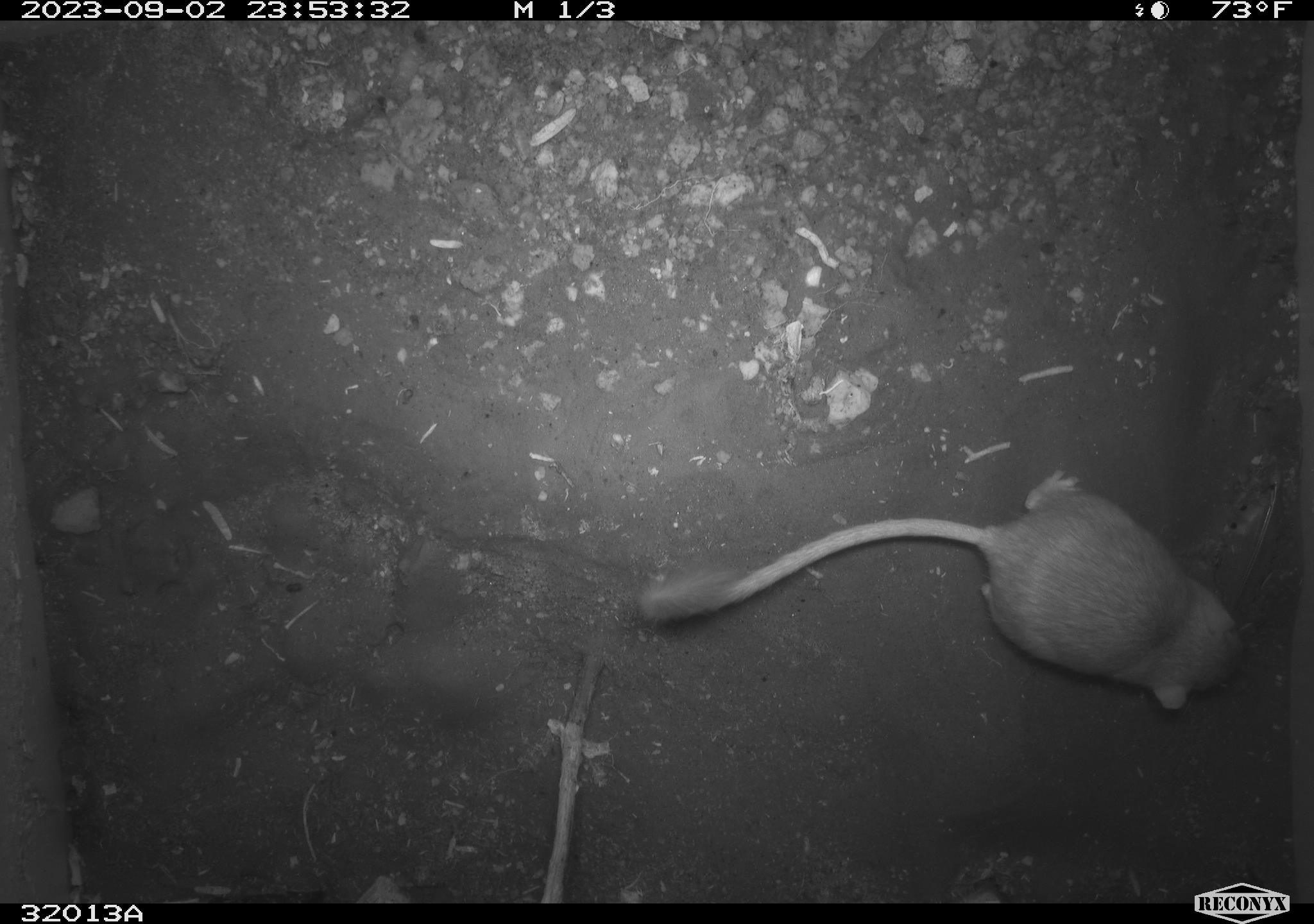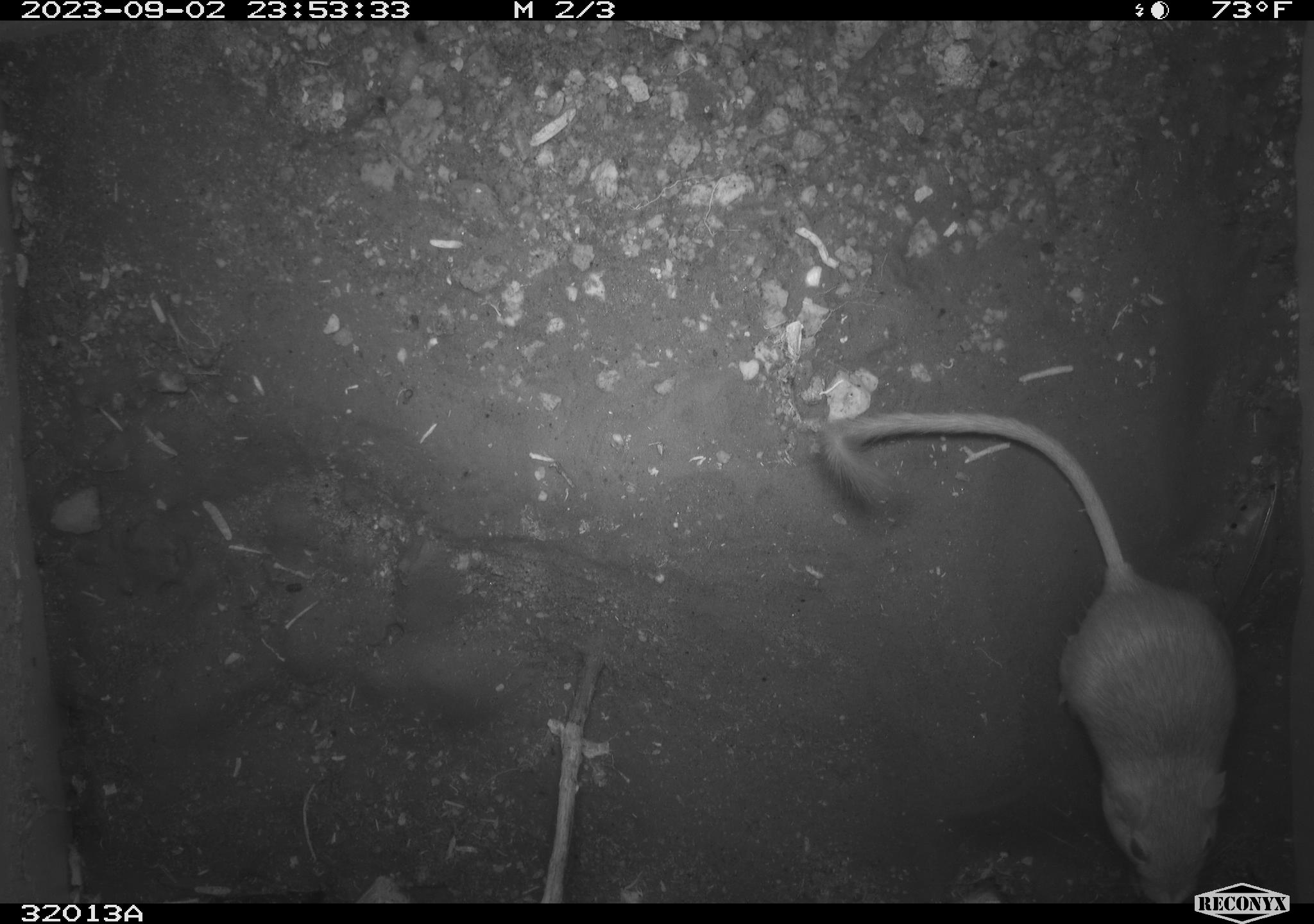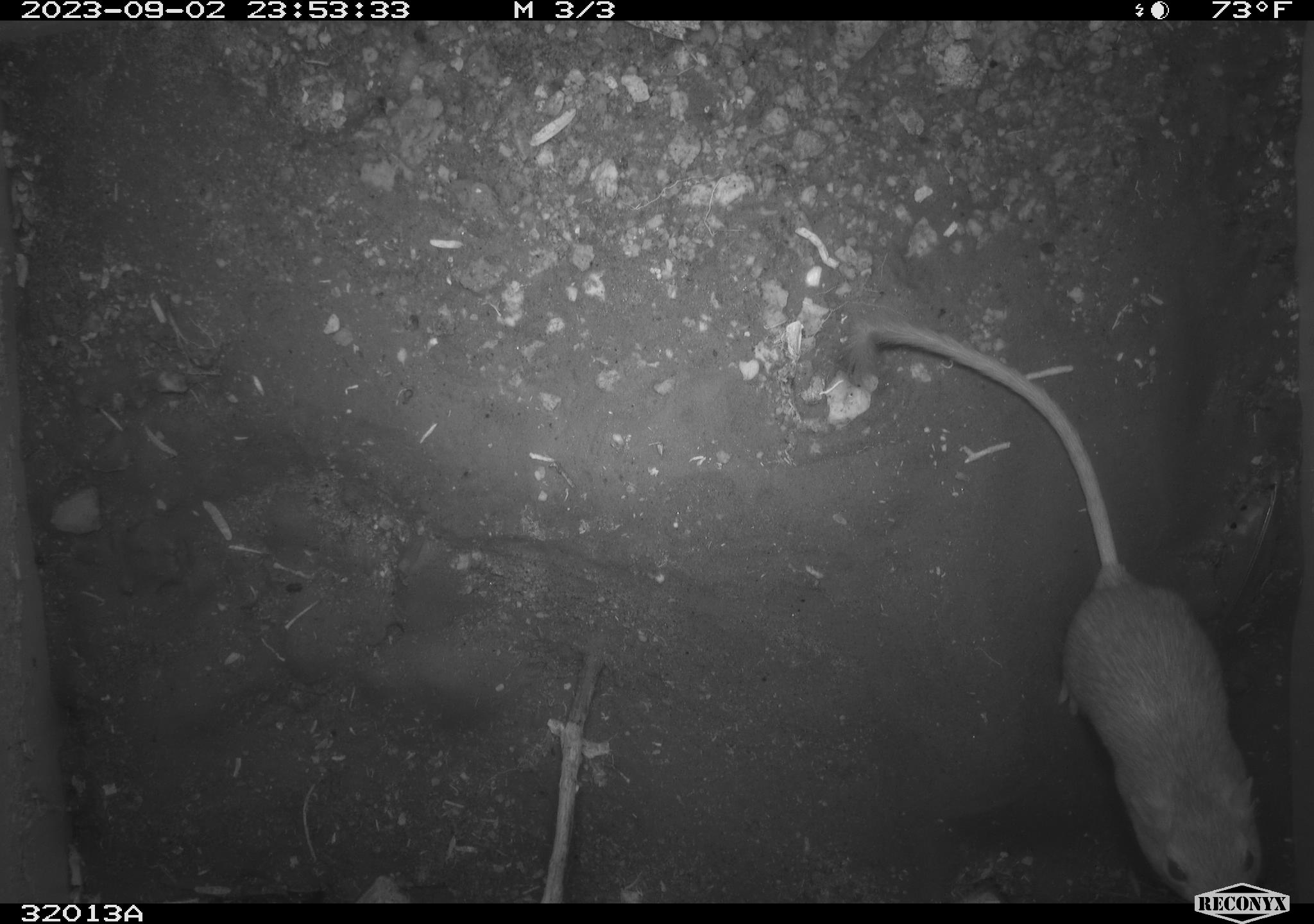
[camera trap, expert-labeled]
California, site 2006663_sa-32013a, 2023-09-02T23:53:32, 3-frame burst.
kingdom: Animalia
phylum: Chordata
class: Mammalia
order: Rodentia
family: Heteromyidae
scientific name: Heteromyidae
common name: kangaroo rats and pocket mice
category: heteromyidae family